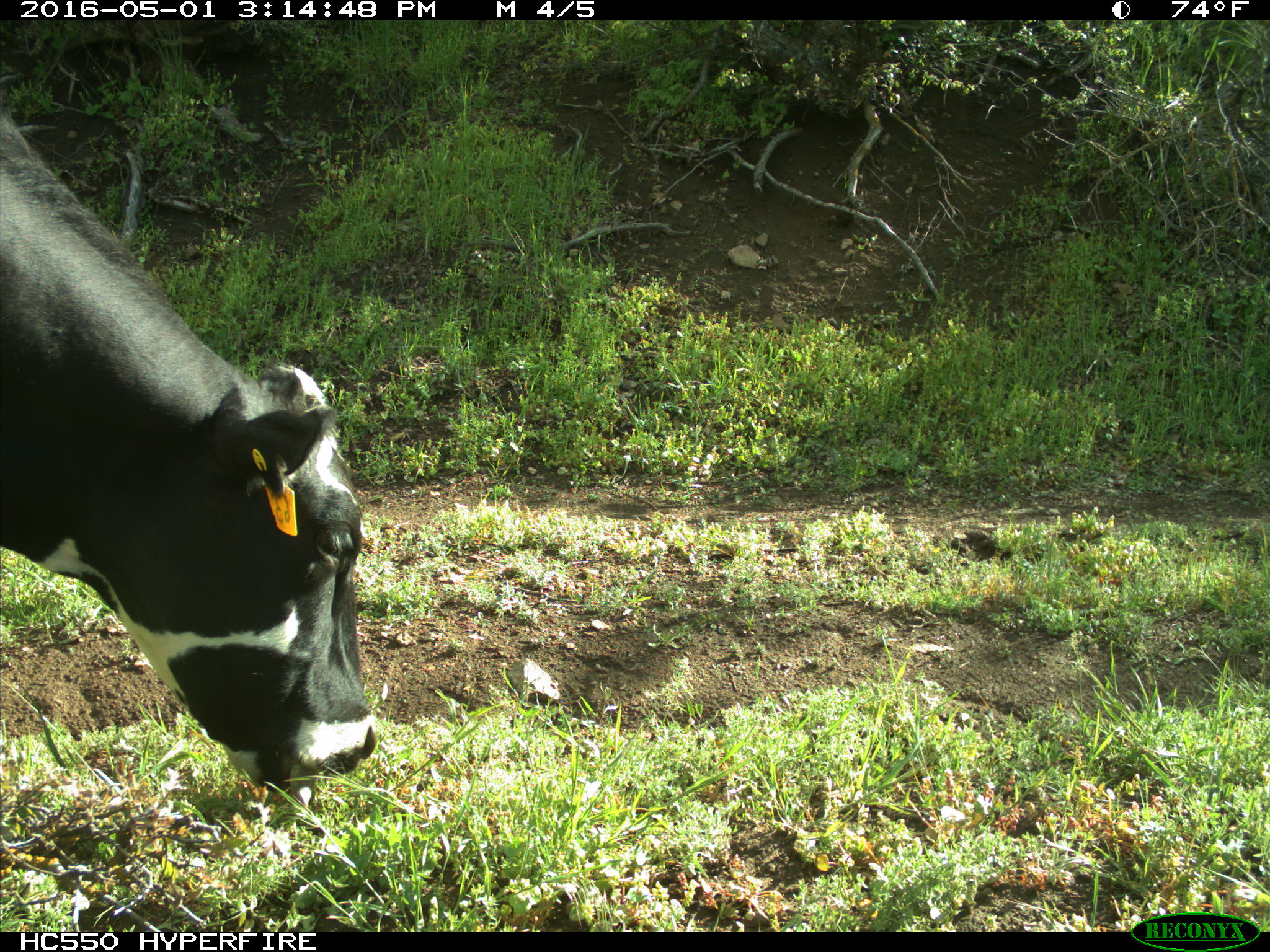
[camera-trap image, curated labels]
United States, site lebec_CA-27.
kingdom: Animalia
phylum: Chordata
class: Mammalia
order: Artiodactyla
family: Bovidae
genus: Bos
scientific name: Bos taurus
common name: domestic cow